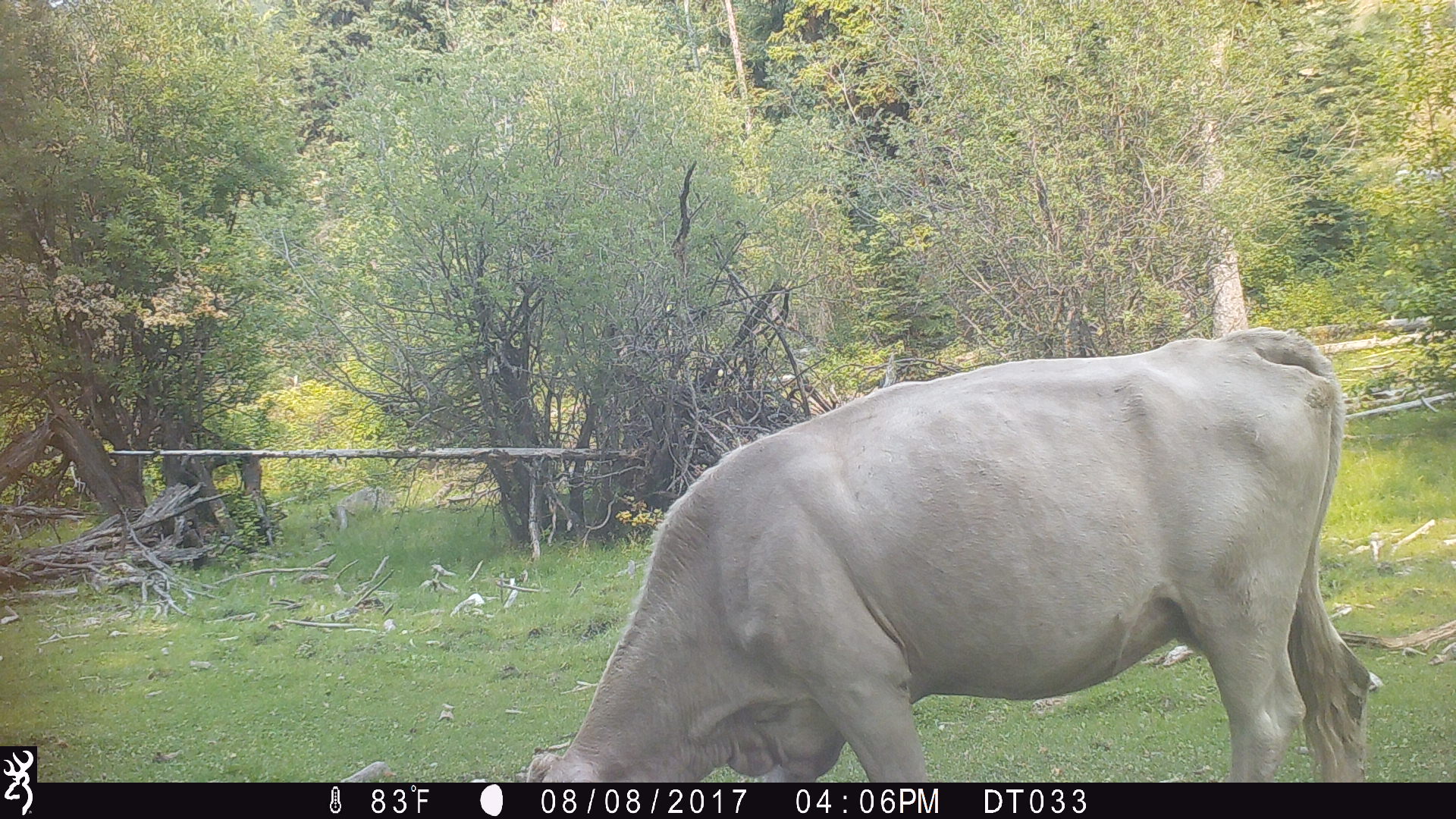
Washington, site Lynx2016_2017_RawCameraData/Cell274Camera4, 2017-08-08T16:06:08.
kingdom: Animalia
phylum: Chordata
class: Mammalia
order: Artiodactyla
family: Bovidae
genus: Bos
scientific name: Bos taurus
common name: domestic cattle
Domestic cattle (Bos taurus). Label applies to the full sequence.